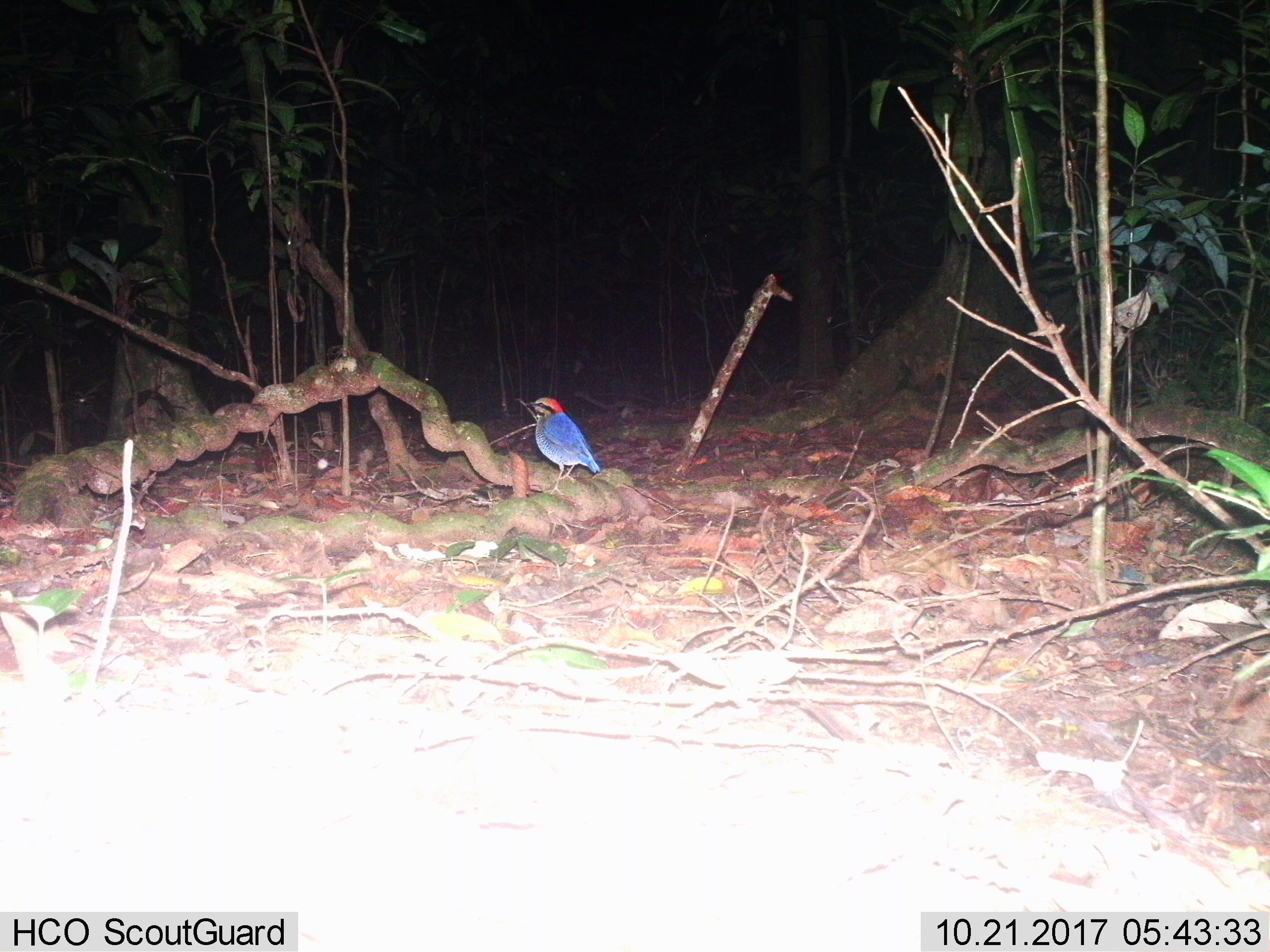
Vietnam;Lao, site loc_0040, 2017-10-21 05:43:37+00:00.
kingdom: Animalia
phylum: Chordata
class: Aves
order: Passeriformes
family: Pittidae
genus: Hydrornis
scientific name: Hydrornis cyaneus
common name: blue pitta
Blue pitta (Hydrornis cyaneus). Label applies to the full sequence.